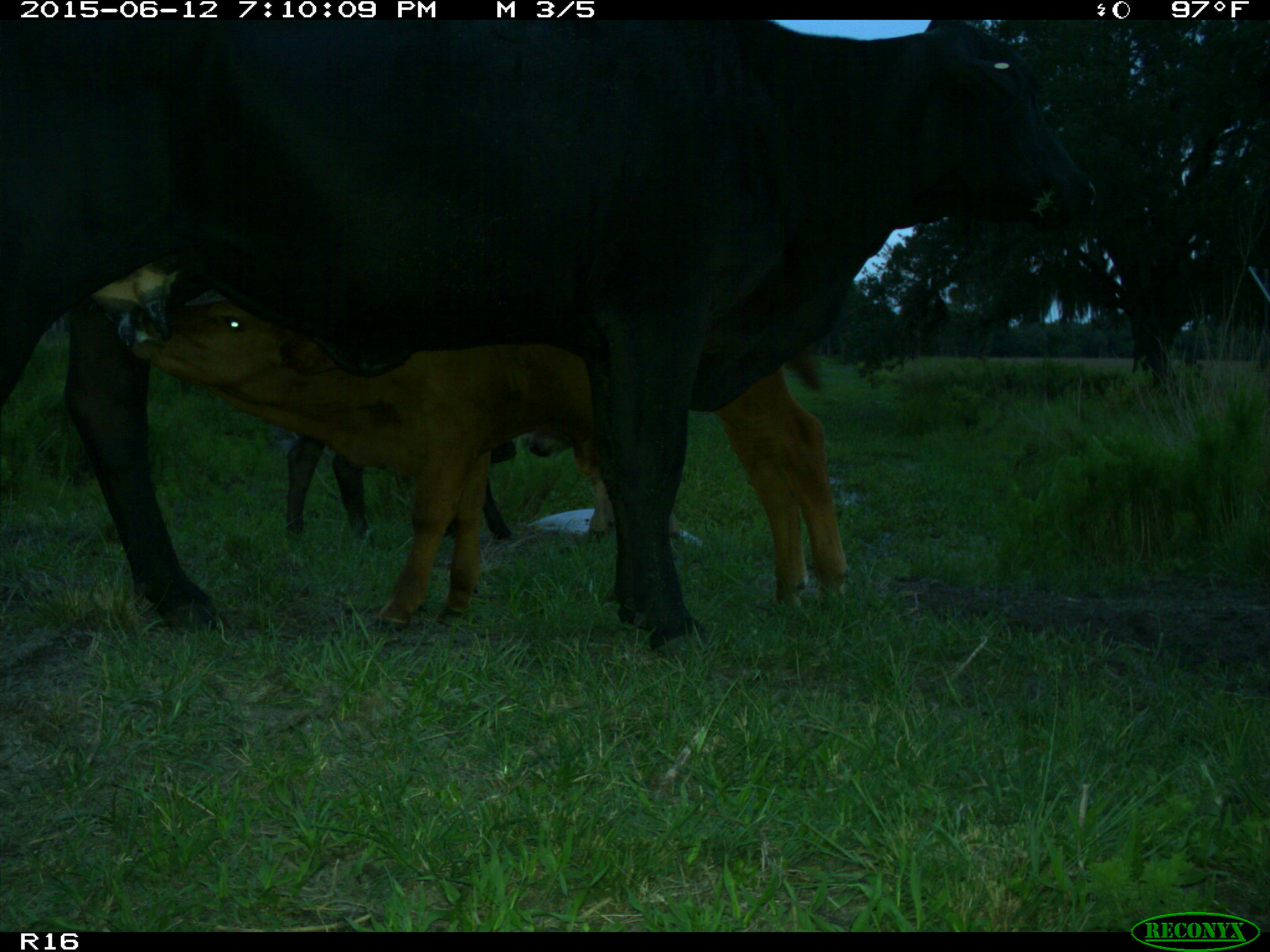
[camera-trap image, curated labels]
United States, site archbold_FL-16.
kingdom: Animalia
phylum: Chordata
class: Mammalia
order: Artiodactyla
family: Bovidae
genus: Bos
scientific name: Bos taurus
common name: domestic cow